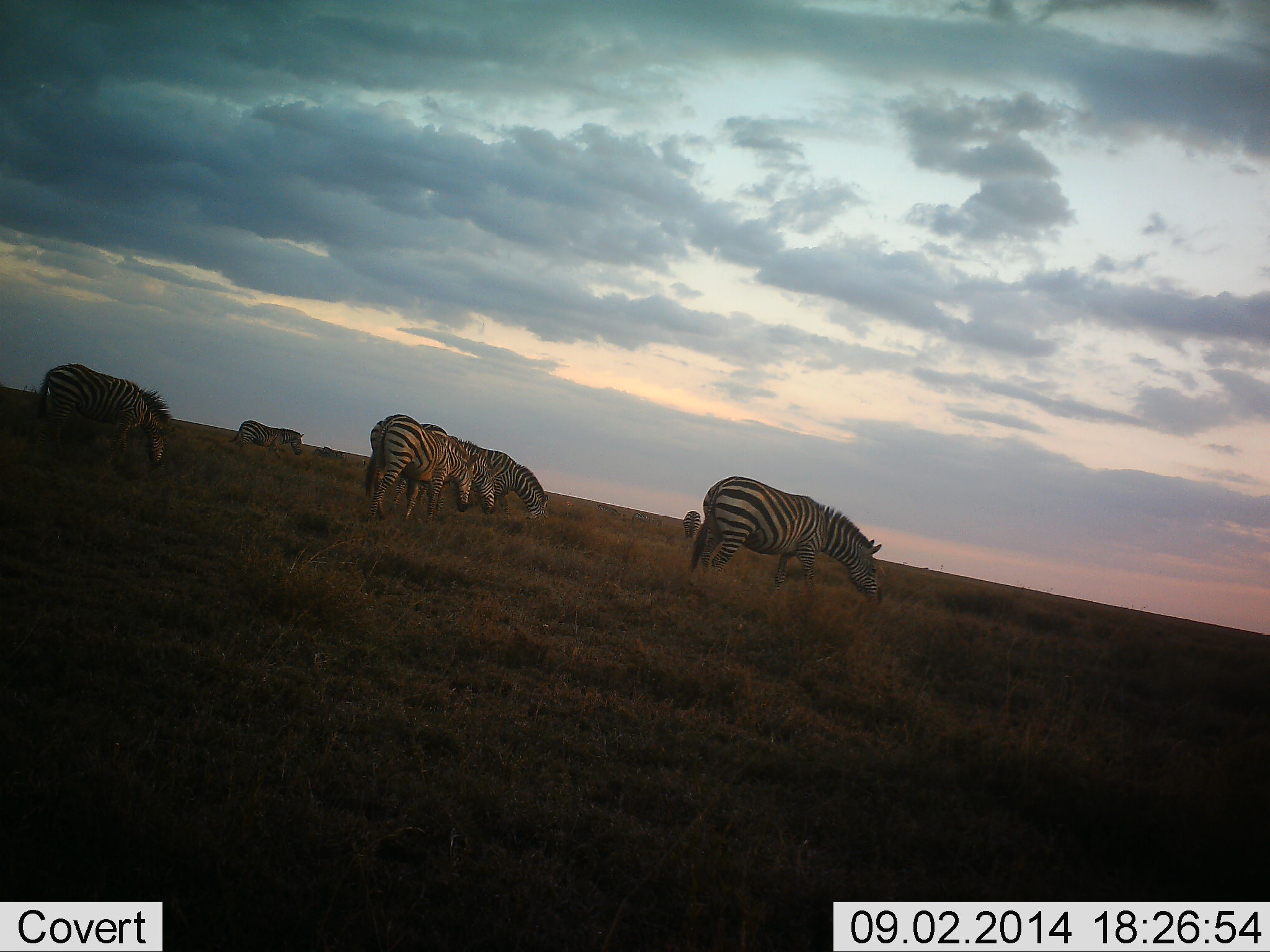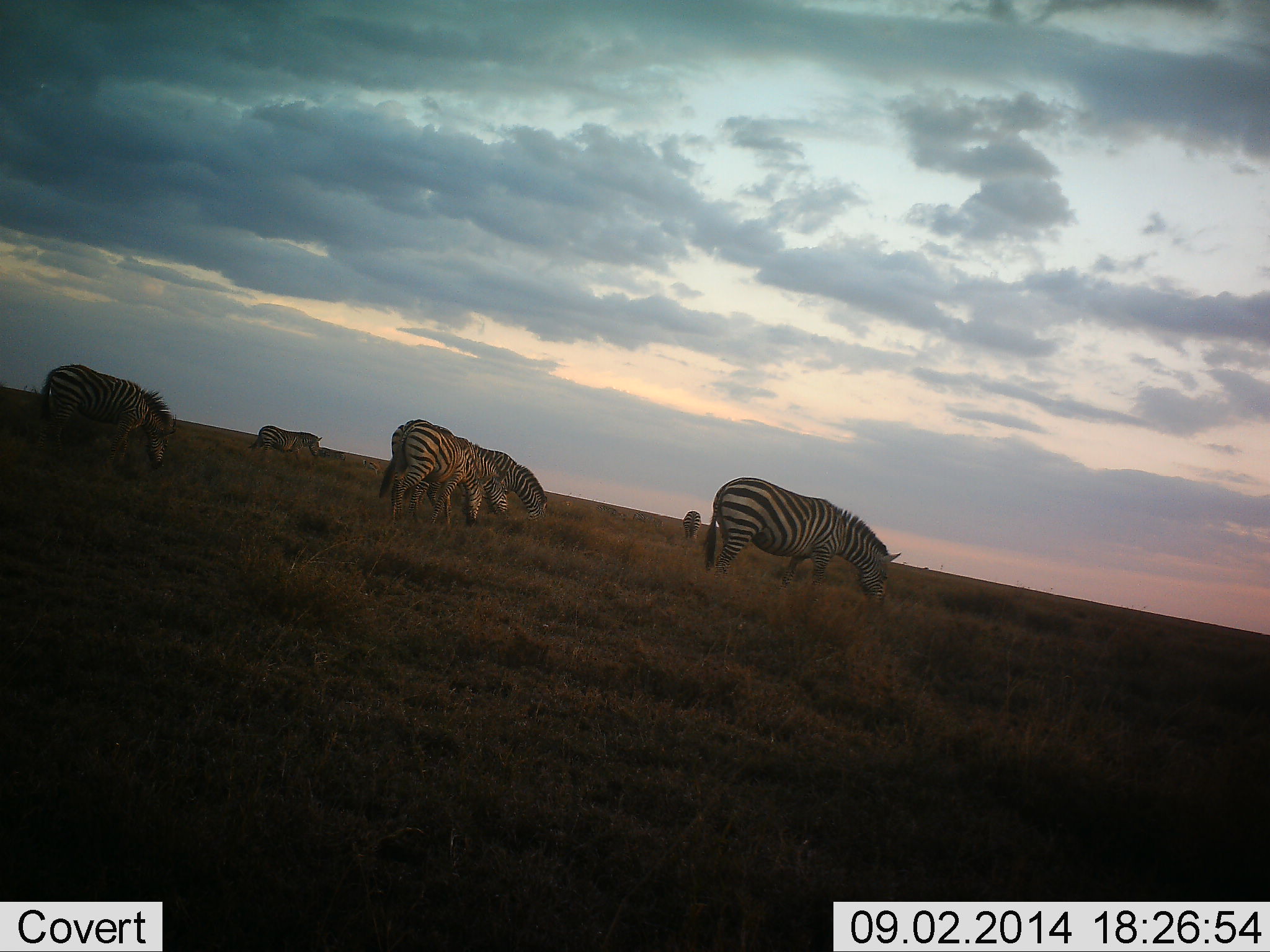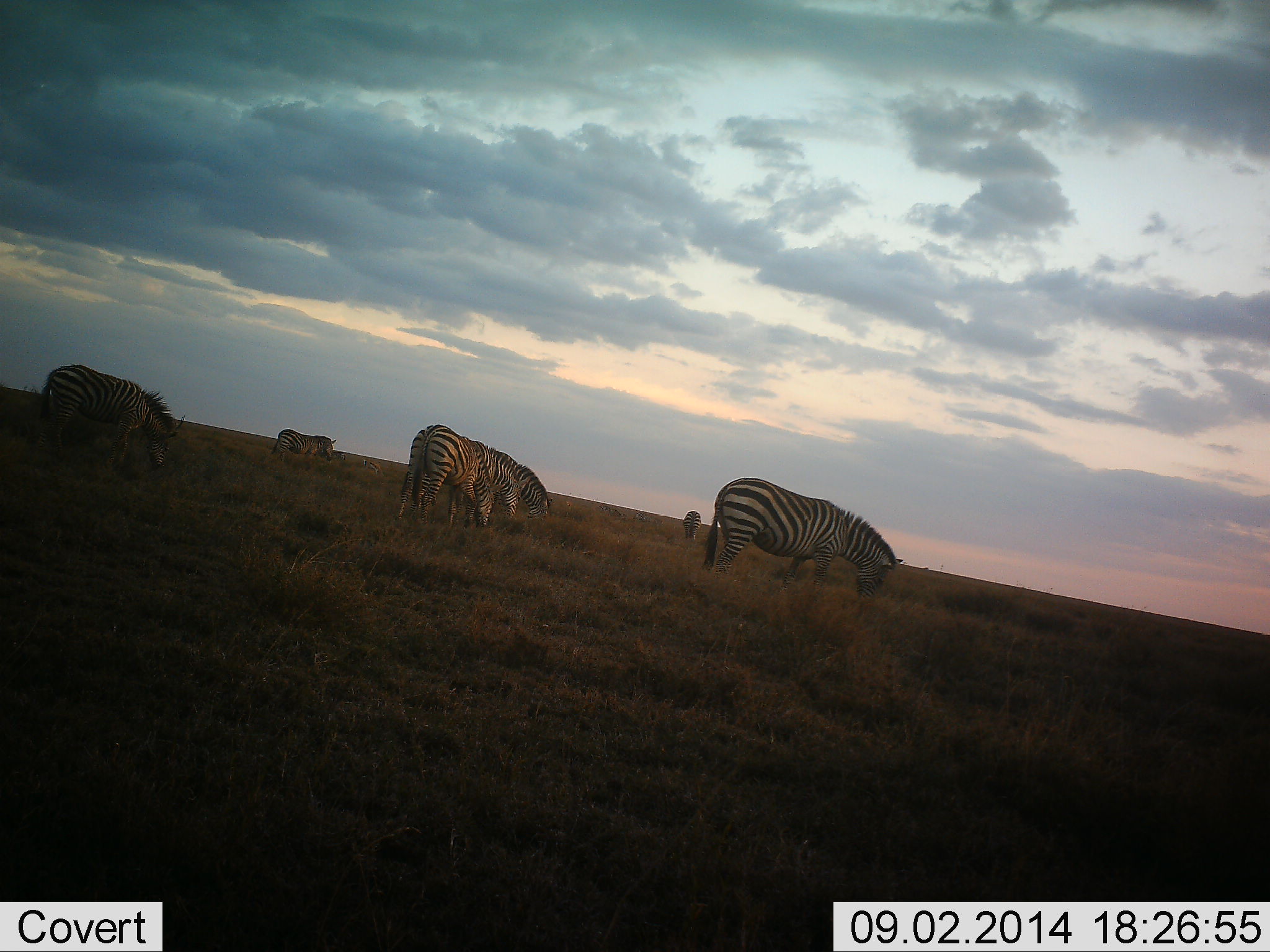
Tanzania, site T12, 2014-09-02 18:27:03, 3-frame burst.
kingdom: Animalia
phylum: Chordata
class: Mammalia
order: Perissodactyla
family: Equidae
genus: Equus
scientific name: Equus quagga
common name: plains zebra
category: zebra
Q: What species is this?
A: Zebra (plains zebra) (Equus quagga).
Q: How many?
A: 6.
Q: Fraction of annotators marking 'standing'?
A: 10%.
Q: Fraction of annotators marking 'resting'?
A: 0%.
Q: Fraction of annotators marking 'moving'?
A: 30%.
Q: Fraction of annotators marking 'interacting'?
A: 0%.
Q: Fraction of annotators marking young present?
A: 0%.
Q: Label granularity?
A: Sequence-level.